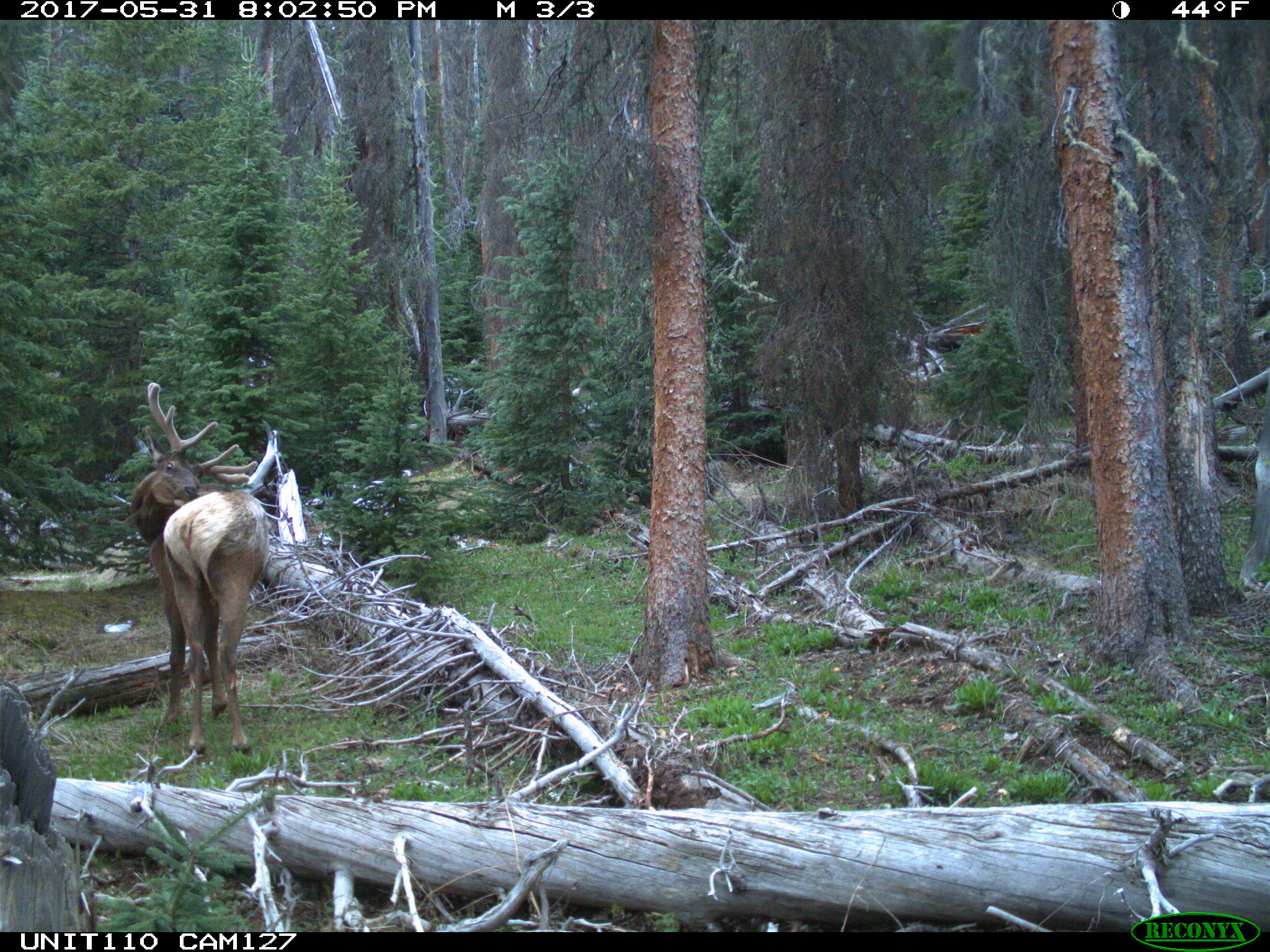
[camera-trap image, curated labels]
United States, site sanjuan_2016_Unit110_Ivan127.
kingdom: Animalia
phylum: Chordata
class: Mammalia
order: Artiodactyla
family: Cervidae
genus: Cervus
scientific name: Cervus elaphus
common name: red deer